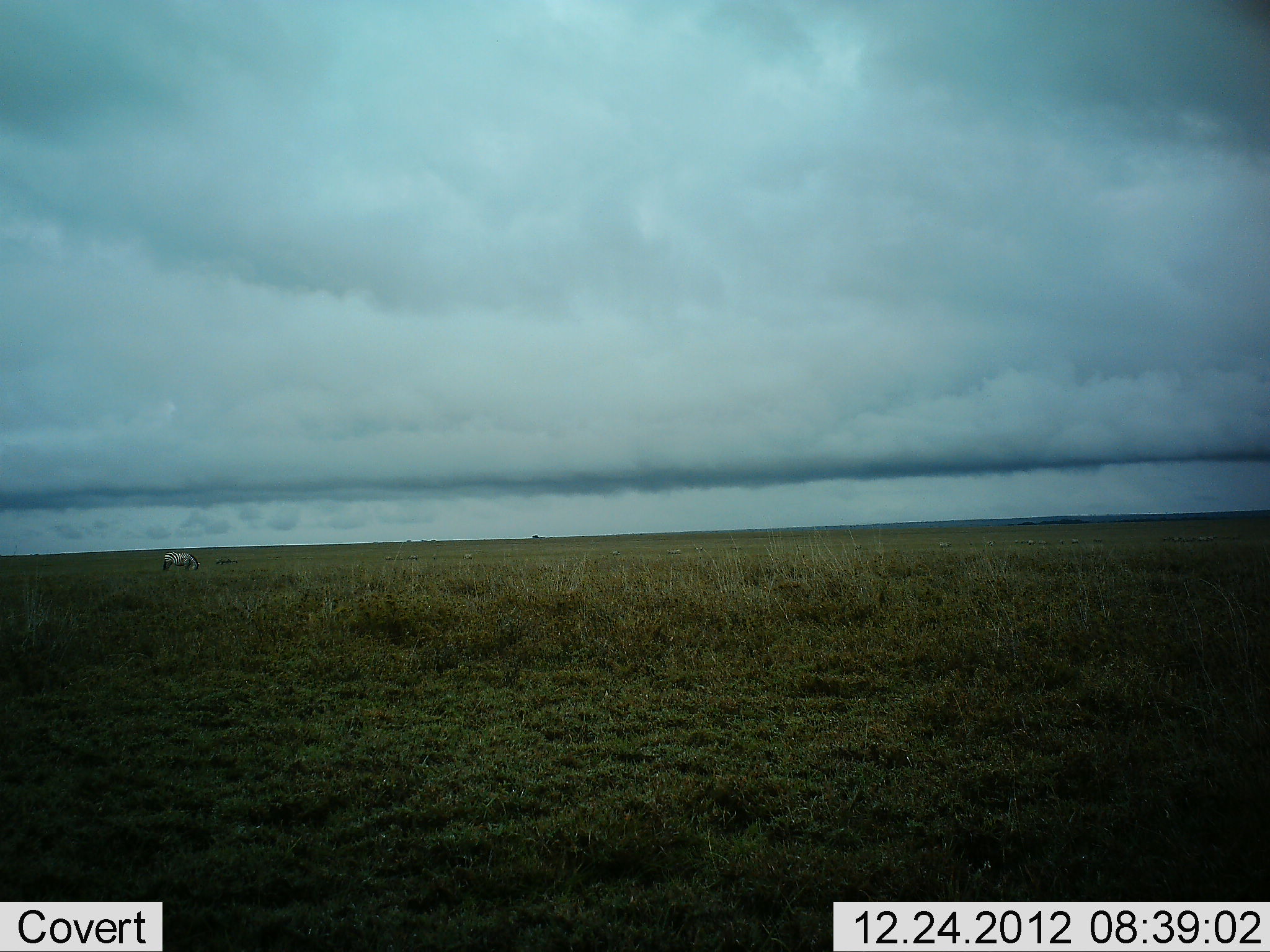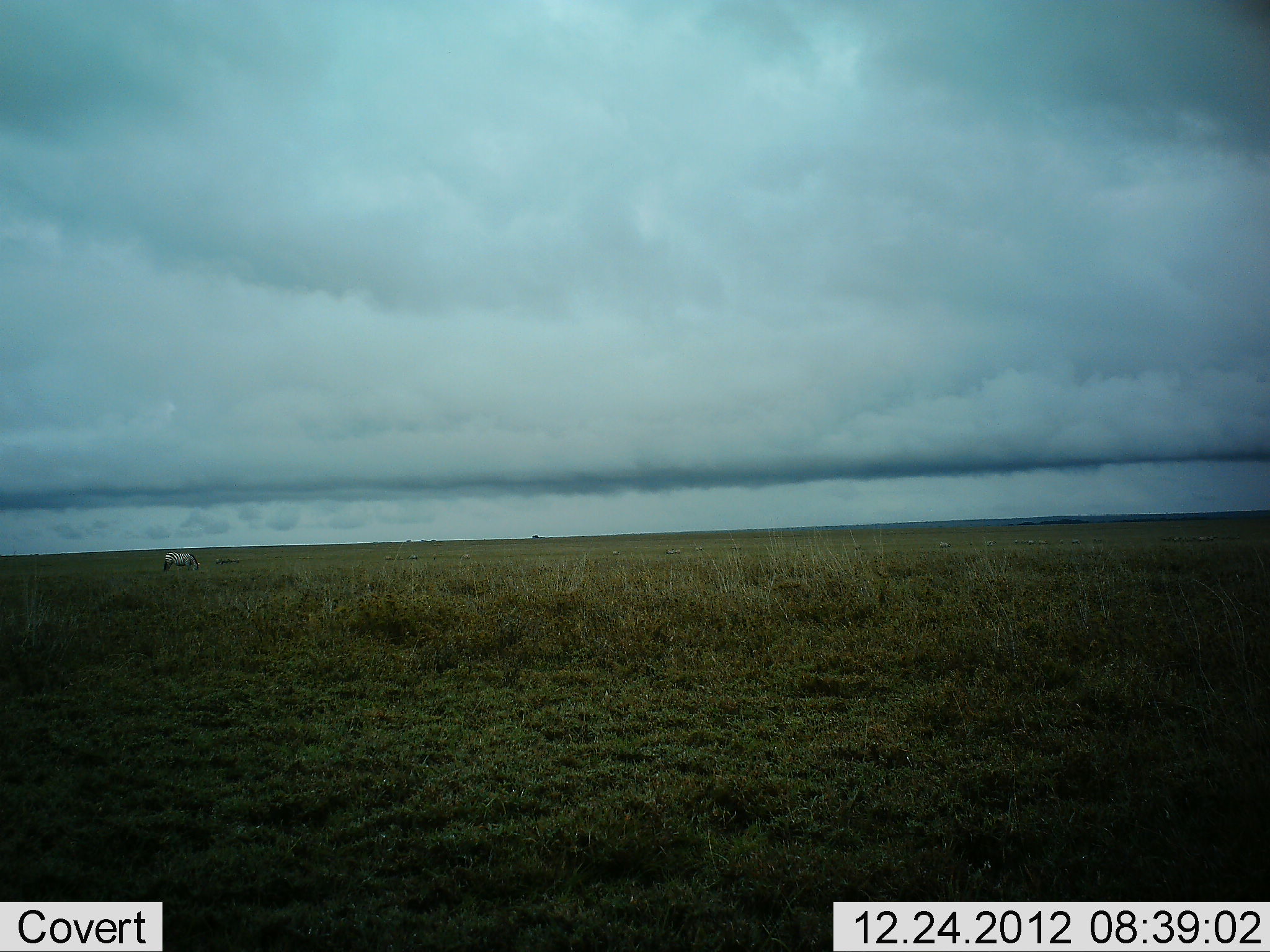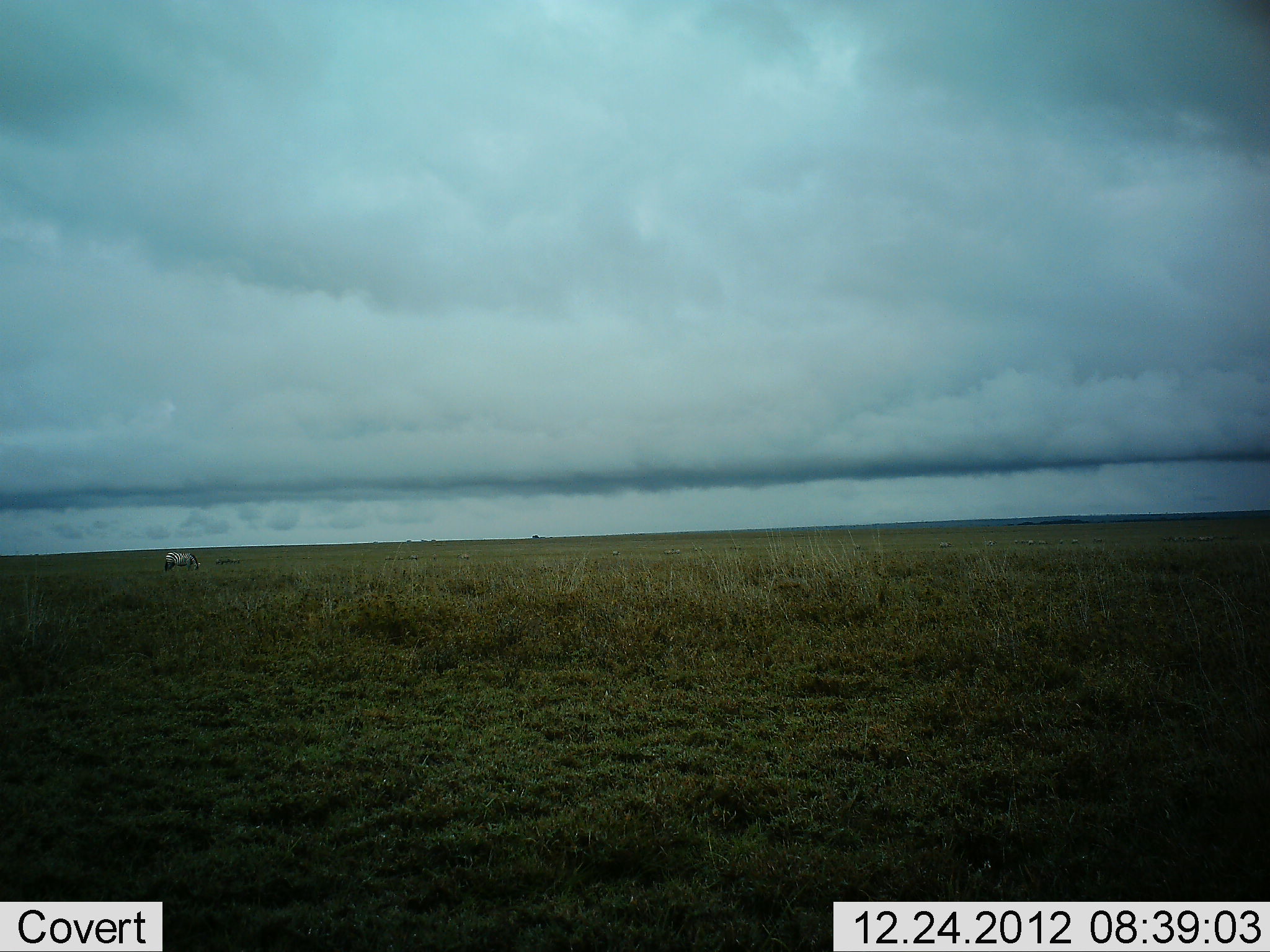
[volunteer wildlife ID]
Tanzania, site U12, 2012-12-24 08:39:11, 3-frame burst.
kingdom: Animalia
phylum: Chordata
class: Mammalia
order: Perissodactyla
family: Equidae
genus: Equus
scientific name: Equus quagga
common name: plains zebra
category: zebra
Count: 1.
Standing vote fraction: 60%.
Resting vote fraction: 0%.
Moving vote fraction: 0%.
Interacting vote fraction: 0%.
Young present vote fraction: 0%.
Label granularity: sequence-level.